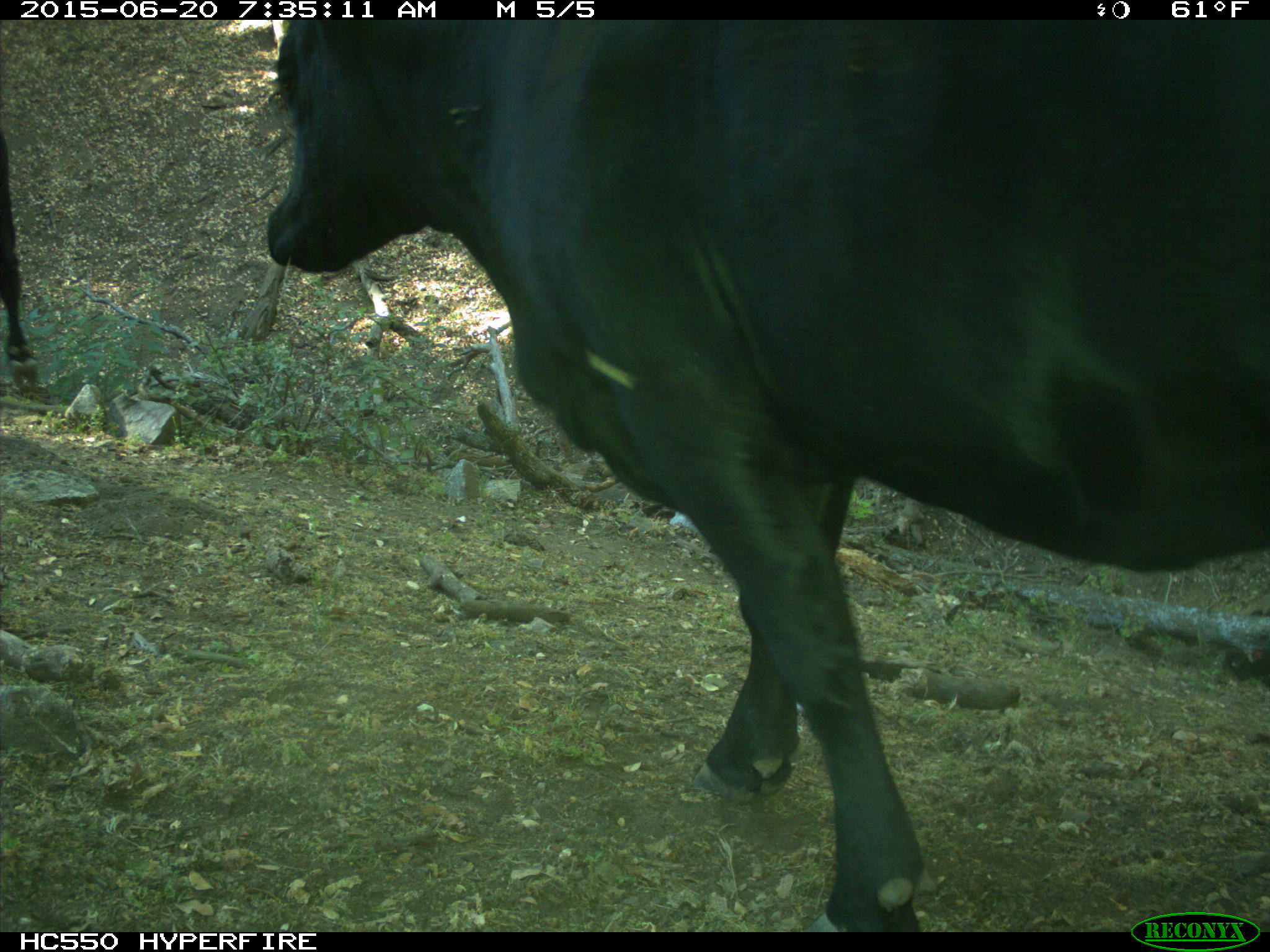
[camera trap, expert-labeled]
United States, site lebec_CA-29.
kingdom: Animalia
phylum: Chordata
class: Mammalia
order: Artiodactyla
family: Bovidae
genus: Bos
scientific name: Bos taurus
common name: domestic cow